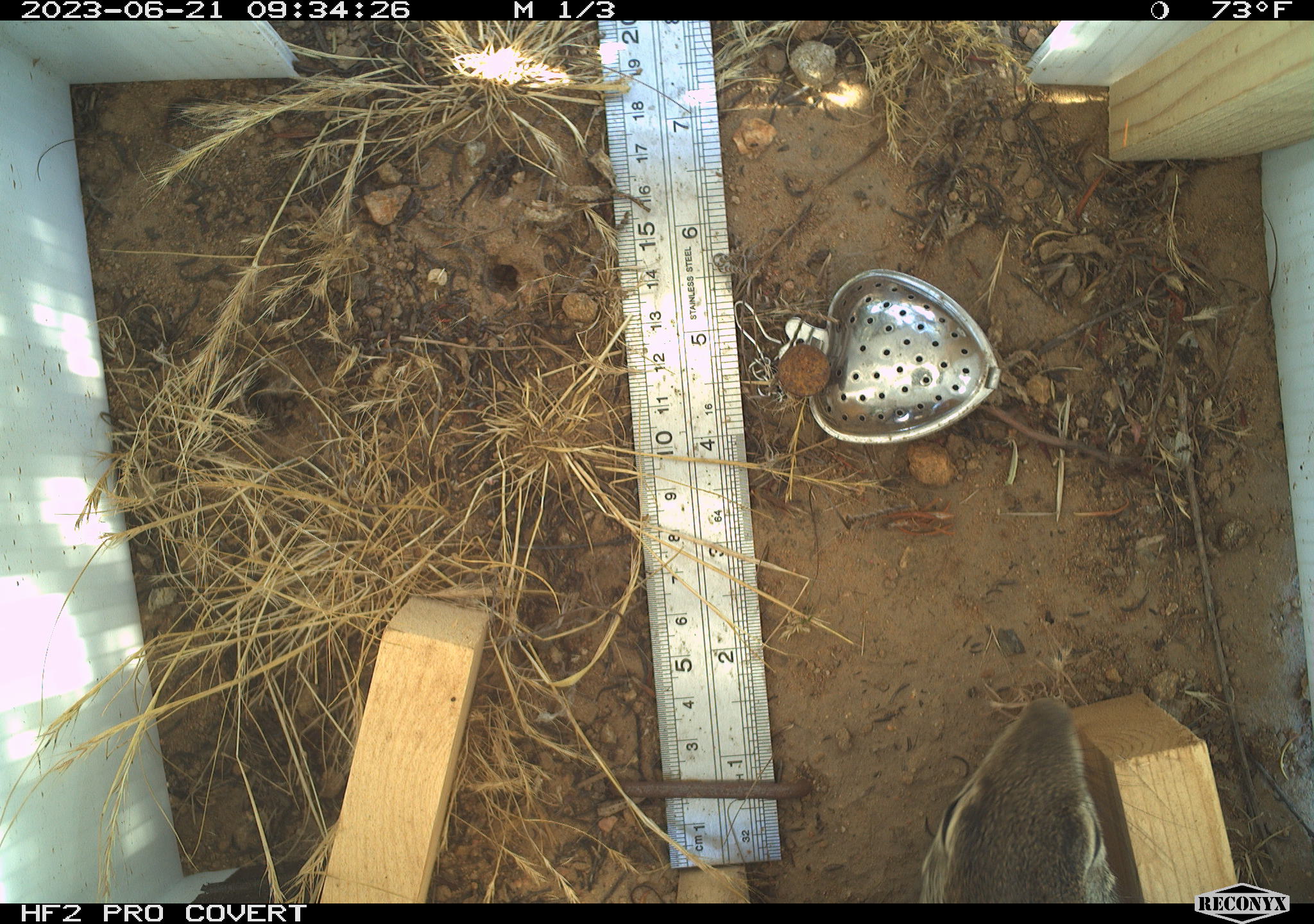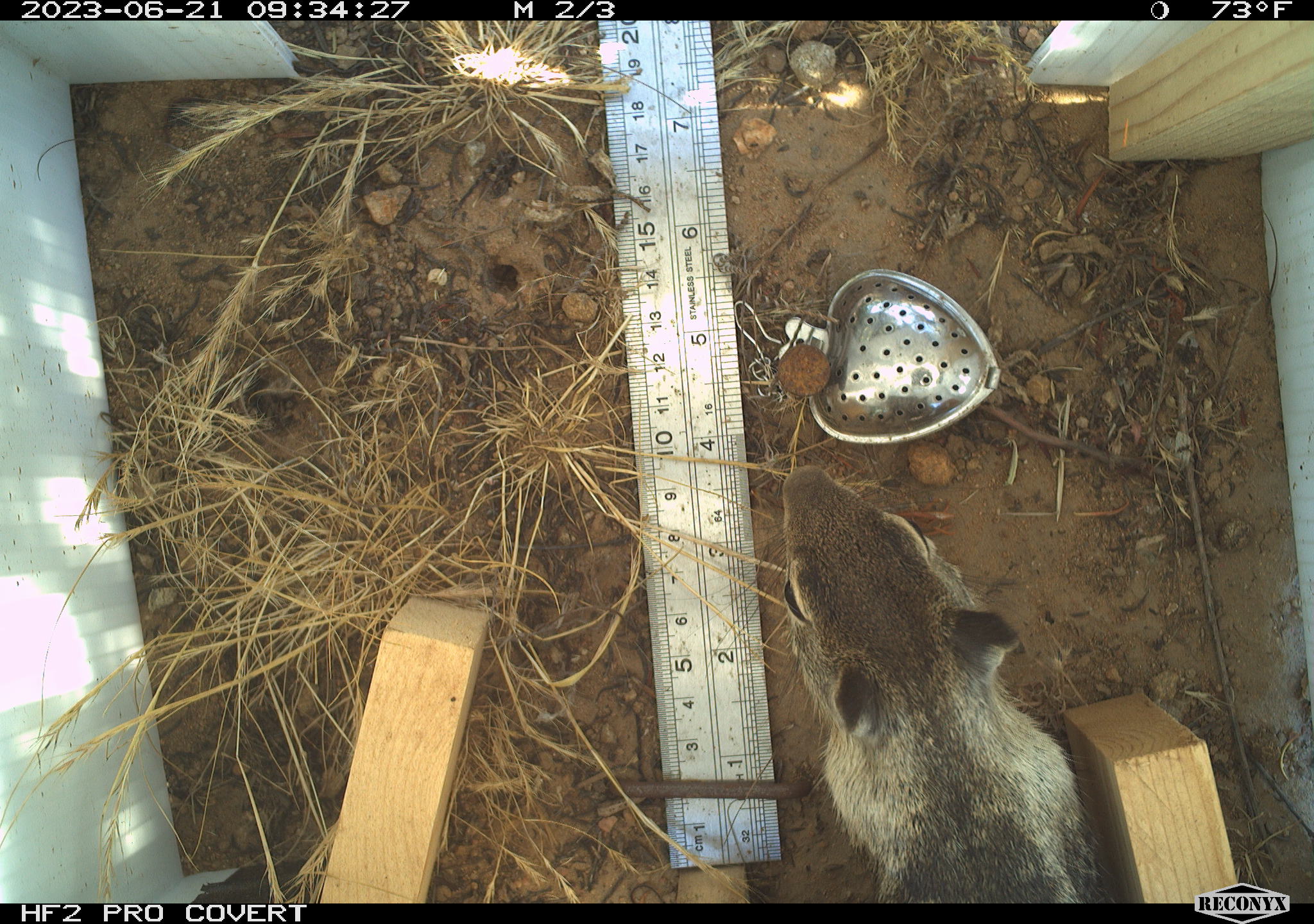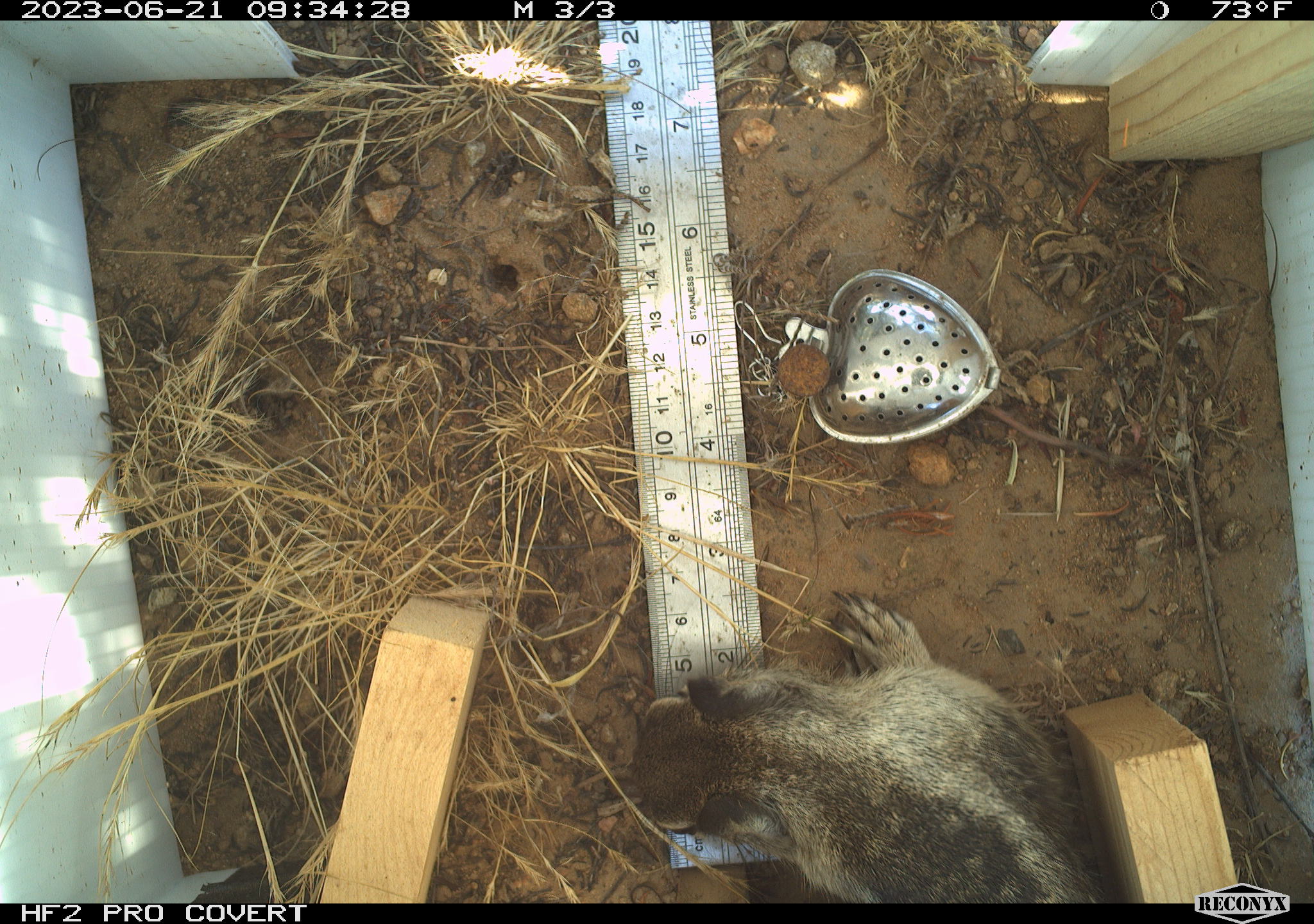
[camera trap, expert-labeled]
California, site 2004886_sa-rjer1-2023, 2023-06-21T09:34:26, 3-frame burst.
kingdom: Animalia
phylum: Chordata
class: Mammalia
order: Rodentia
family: Sciuridae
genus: Otospermophilus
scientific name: Otospermophilus beecheyi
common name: california ground squirrel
California ground squirrel (Otospermophilus beecheyi).